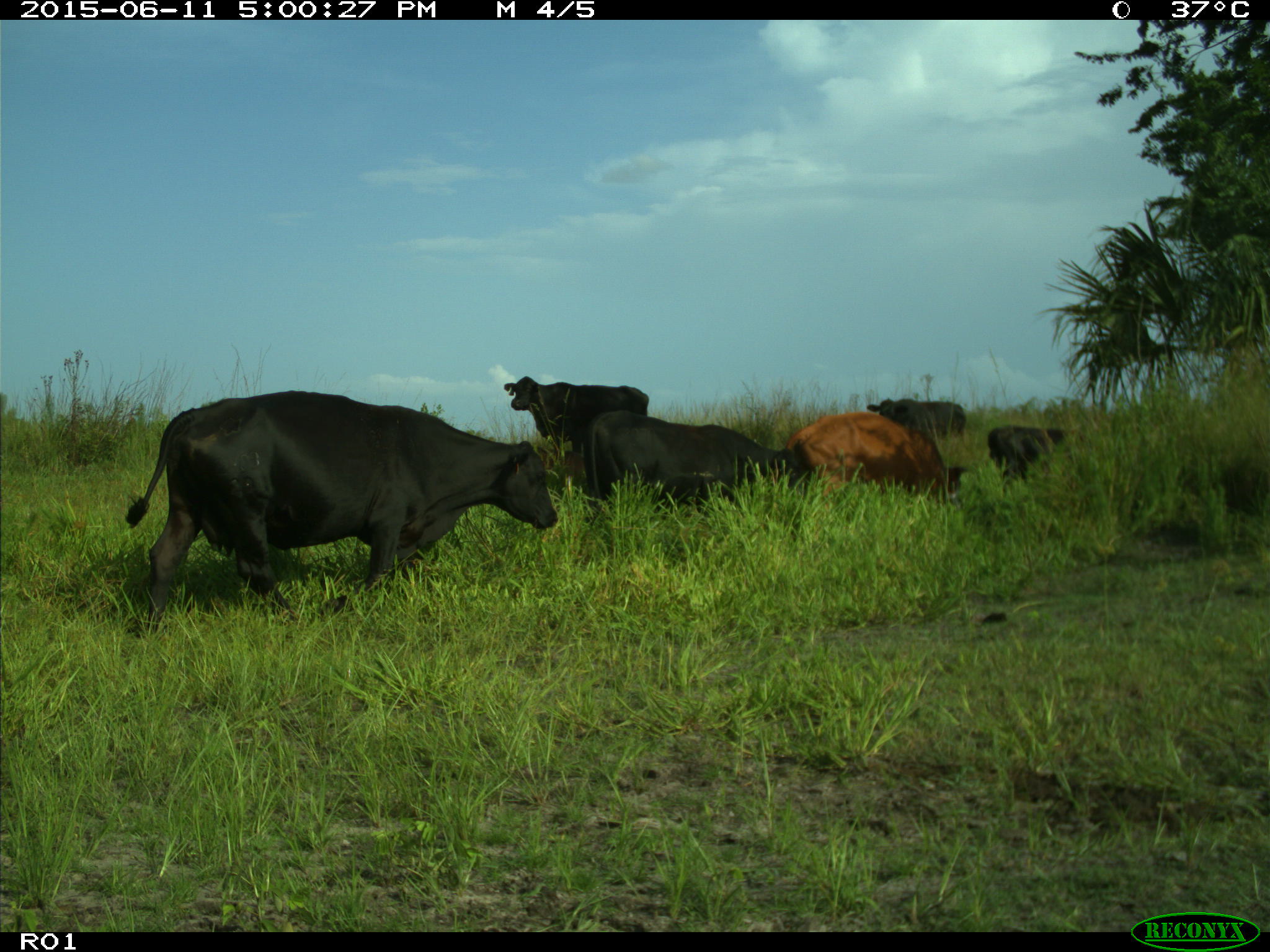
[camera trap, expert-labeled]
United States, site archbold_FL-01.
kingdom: Animalia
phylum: Chordata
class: Mammalia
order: Artiodactyla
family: Bovidae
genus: Bos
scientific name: Bos taurus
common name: domestic cow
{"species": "Bos taurus (domestic cow)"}